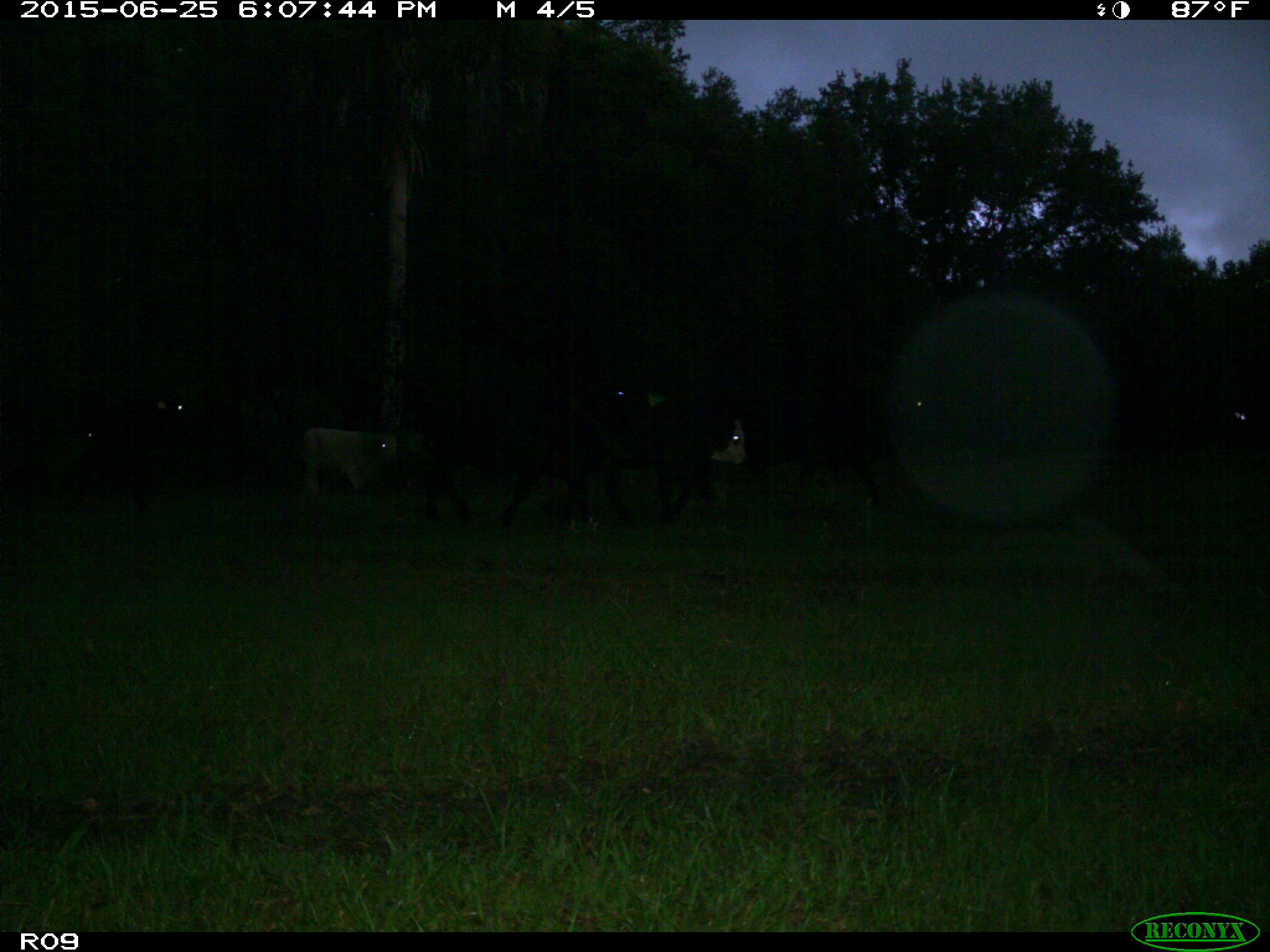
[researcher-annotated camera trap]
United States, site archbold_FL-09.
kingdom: Animalia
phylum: Chordata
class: Mammalia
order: Artiodactyla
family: Bovidae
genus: Bos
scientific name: Bos taurus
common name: domestic cow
Bos taurus (domestic cow).